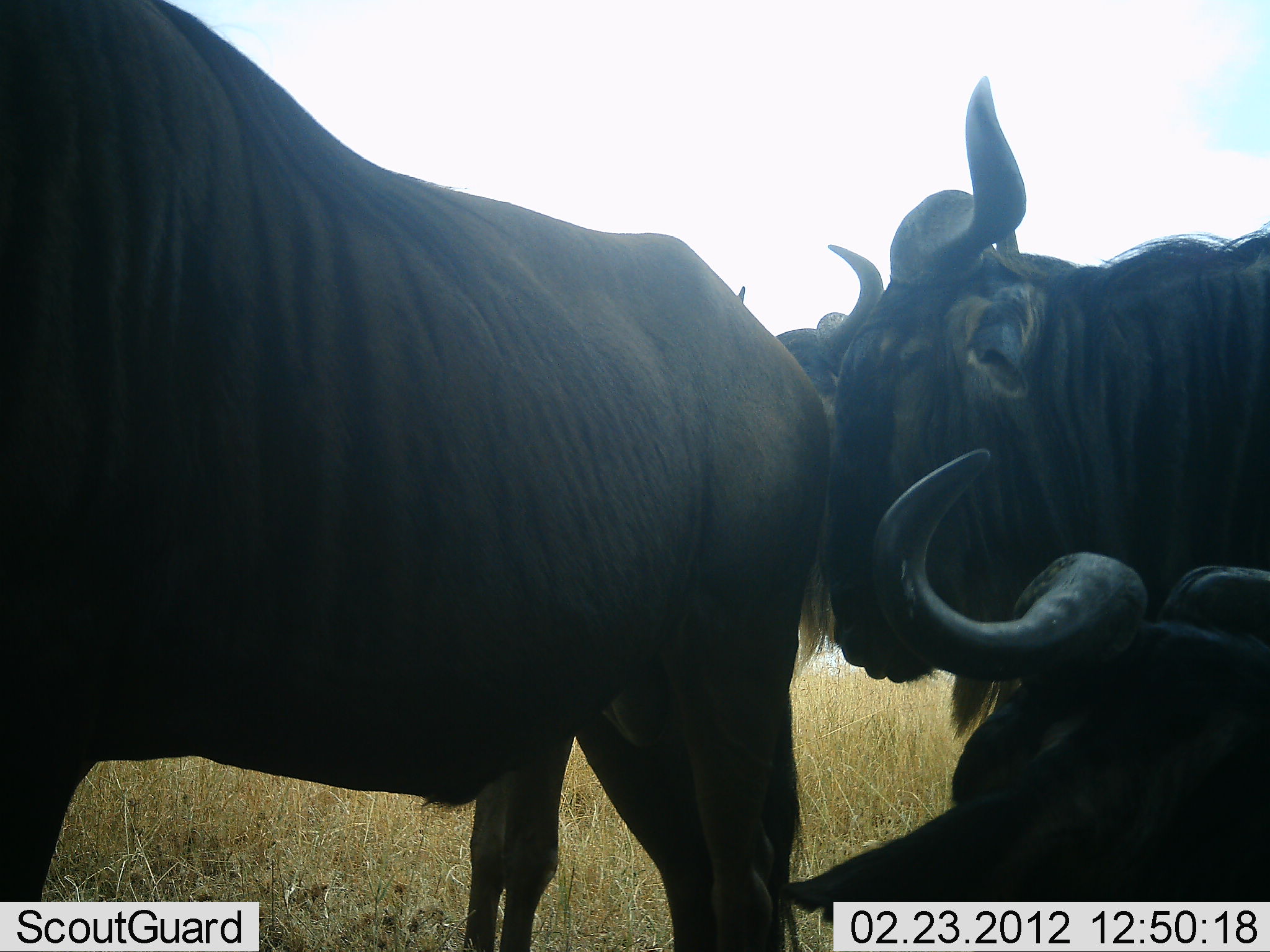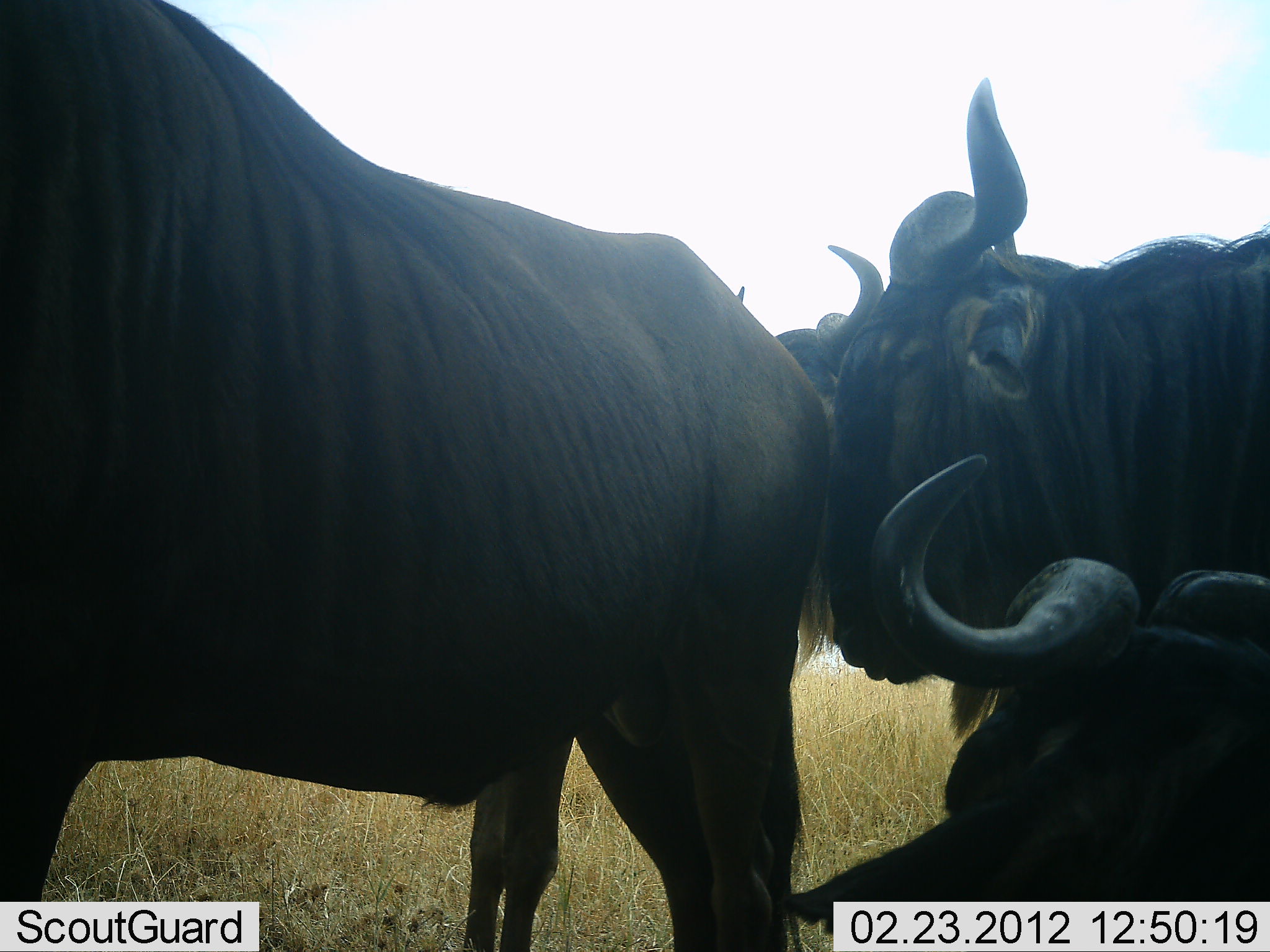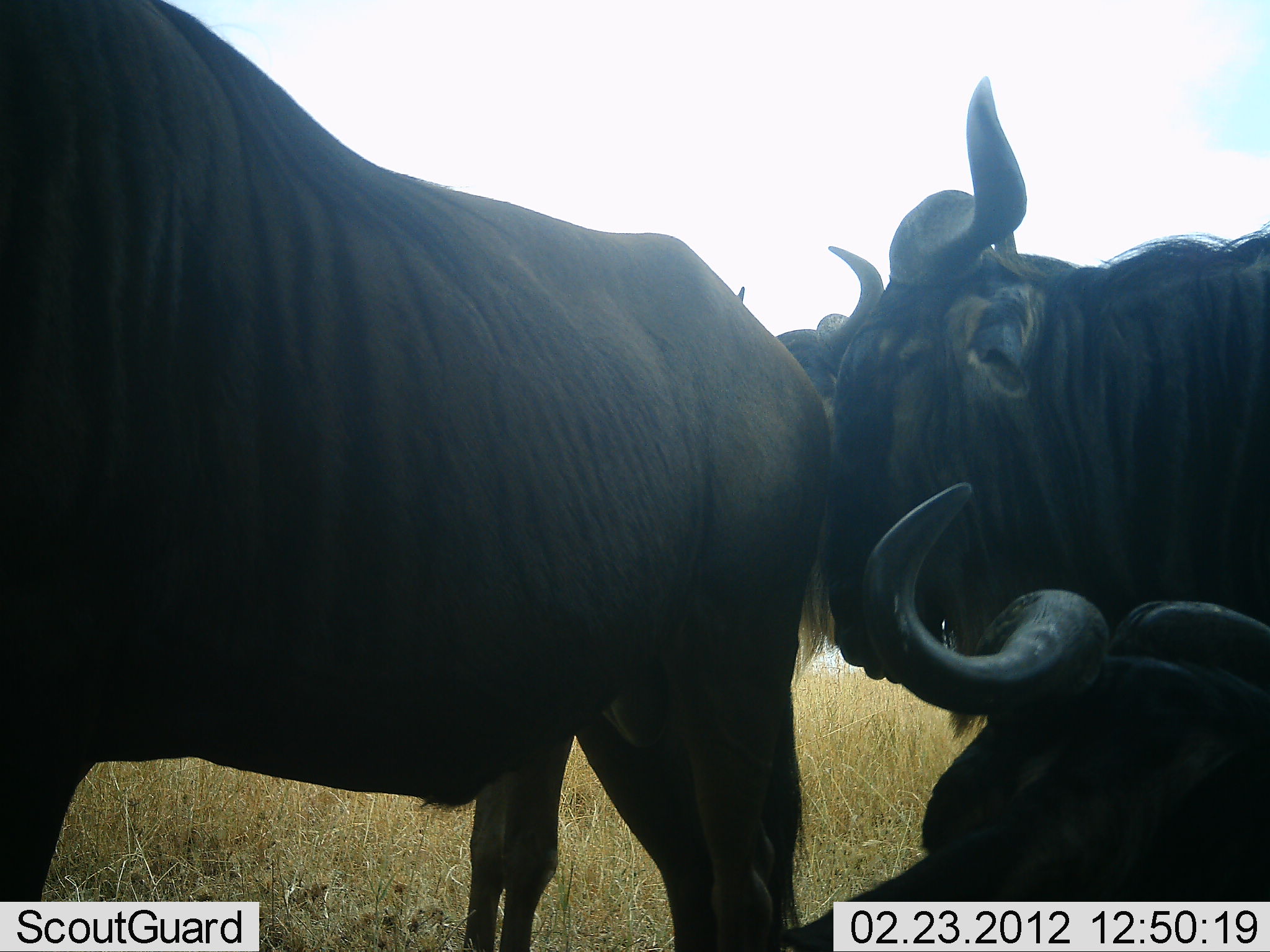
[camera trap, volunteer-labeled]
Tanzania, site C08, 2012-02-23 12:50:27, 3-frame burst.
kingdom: Animalia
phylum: Chordata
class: Mammalia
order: Artiodactyla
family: Bovidae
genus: Connochaetes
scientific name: Connochaetes taurinus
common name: blue wildebeest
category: wildebeest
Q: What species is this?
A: Wildebeest (blue wildebeest) (Connochaetes taurinus).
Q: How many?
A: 4.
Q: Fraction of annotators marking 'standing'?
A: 95%.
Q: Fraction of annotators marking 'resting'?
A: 76%.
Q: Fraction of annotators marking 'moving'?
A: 5%.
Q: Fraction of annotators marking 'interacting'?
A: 10%.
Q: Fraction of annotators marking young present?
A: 0%.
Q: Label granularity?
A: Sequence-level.